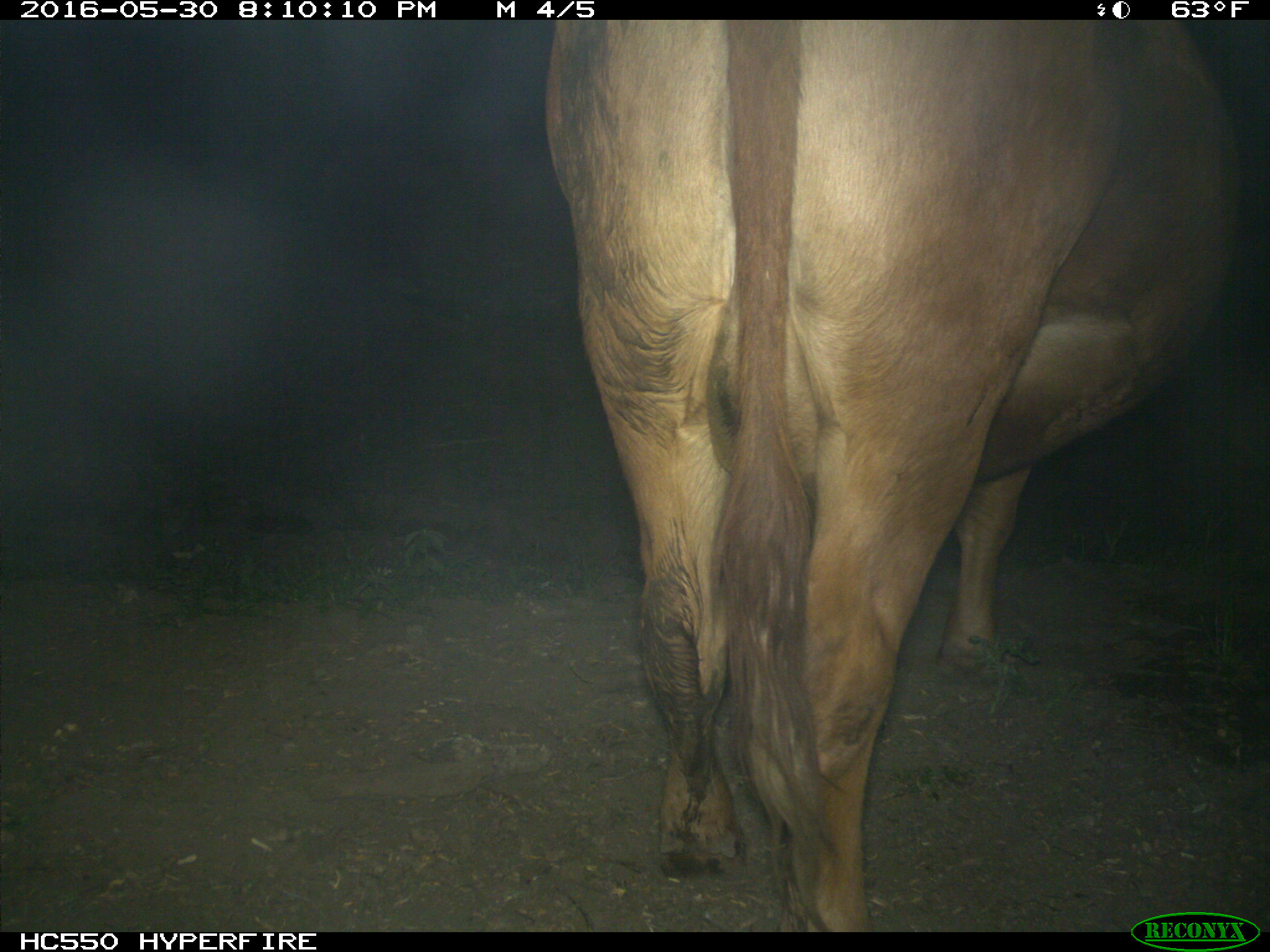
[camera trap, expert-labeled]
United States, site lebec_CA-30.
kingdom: Animalia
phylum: Chordata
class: Mammalia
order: Artiodactyla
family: Bovidae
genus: Bos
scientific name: Bos taurus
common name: domestic cow